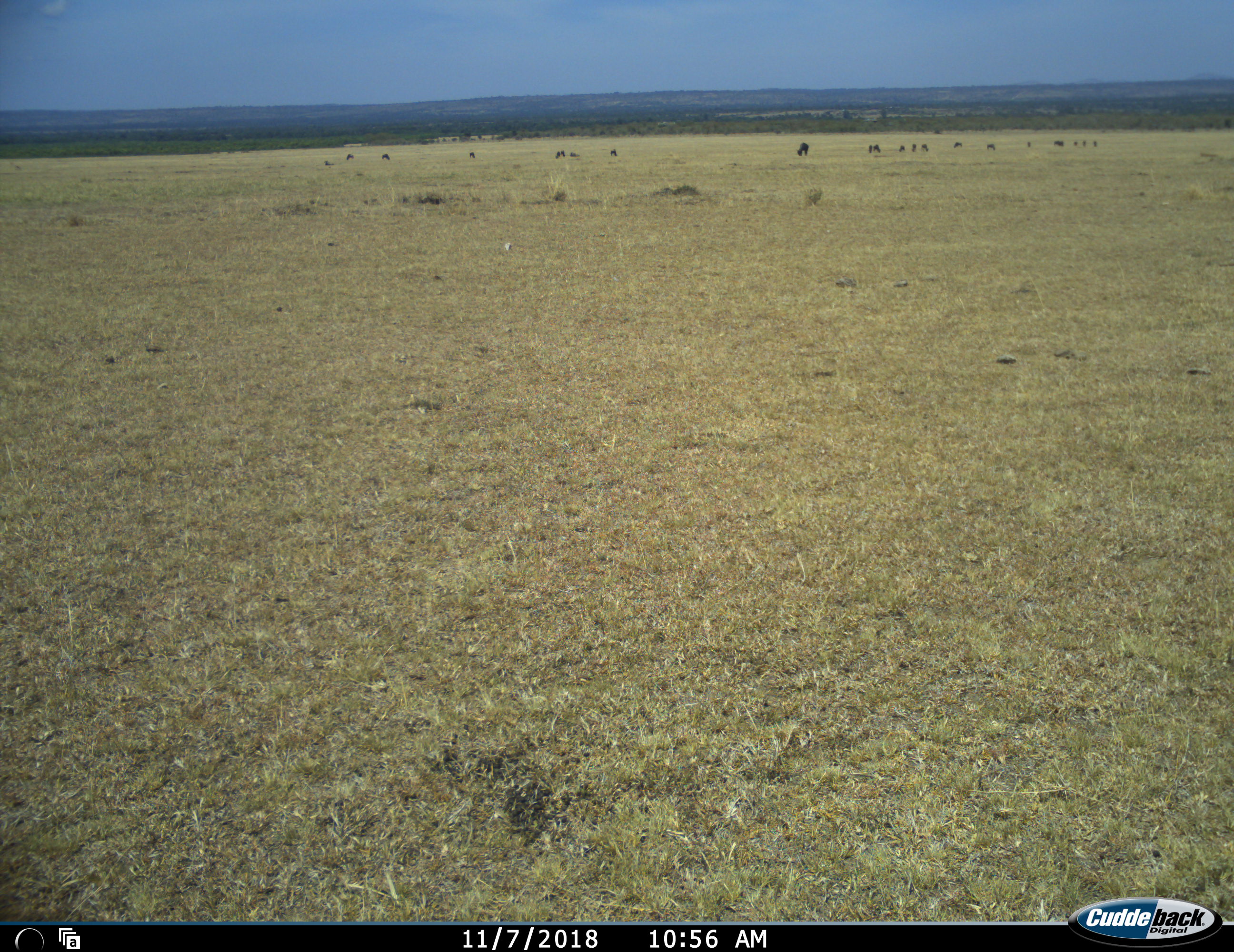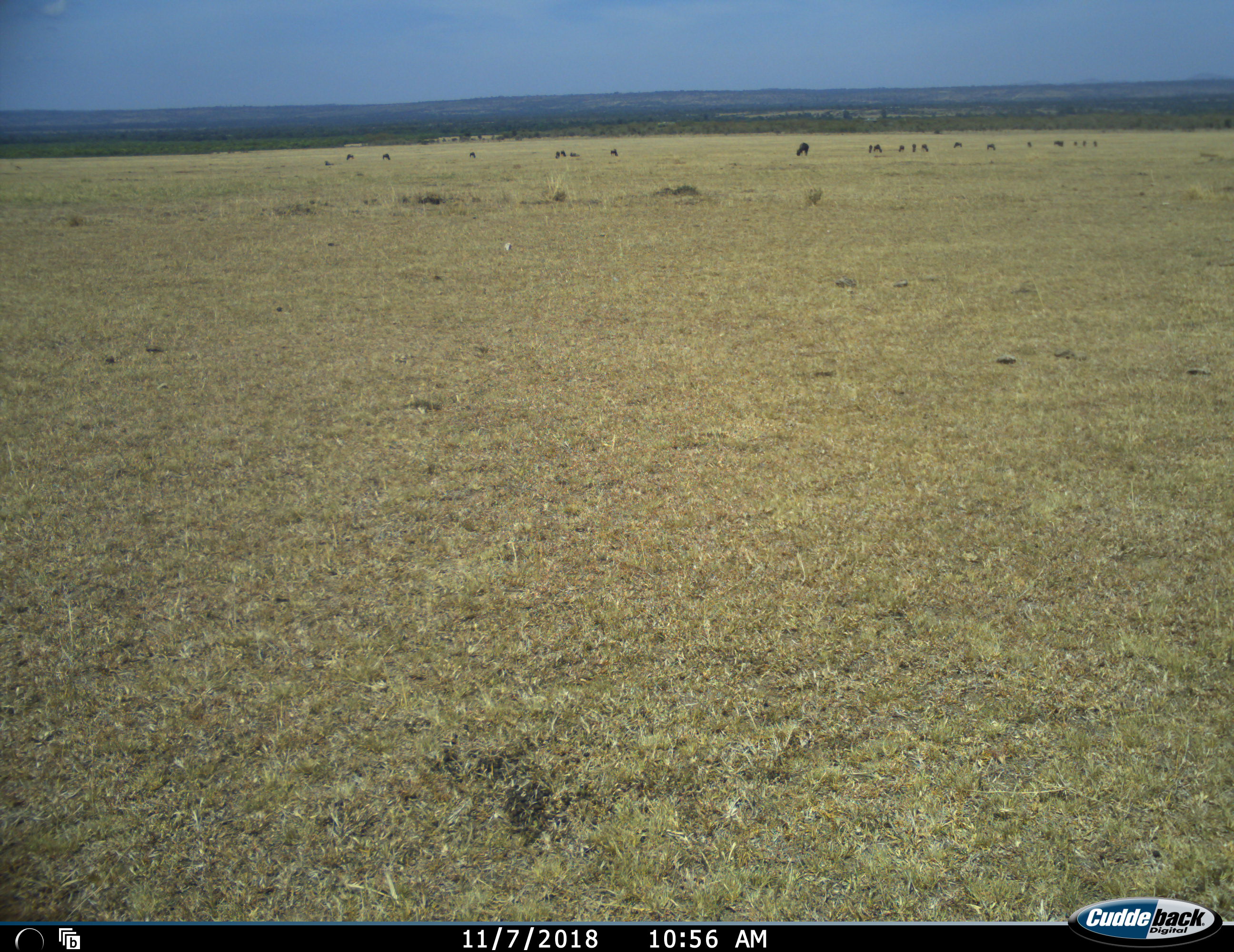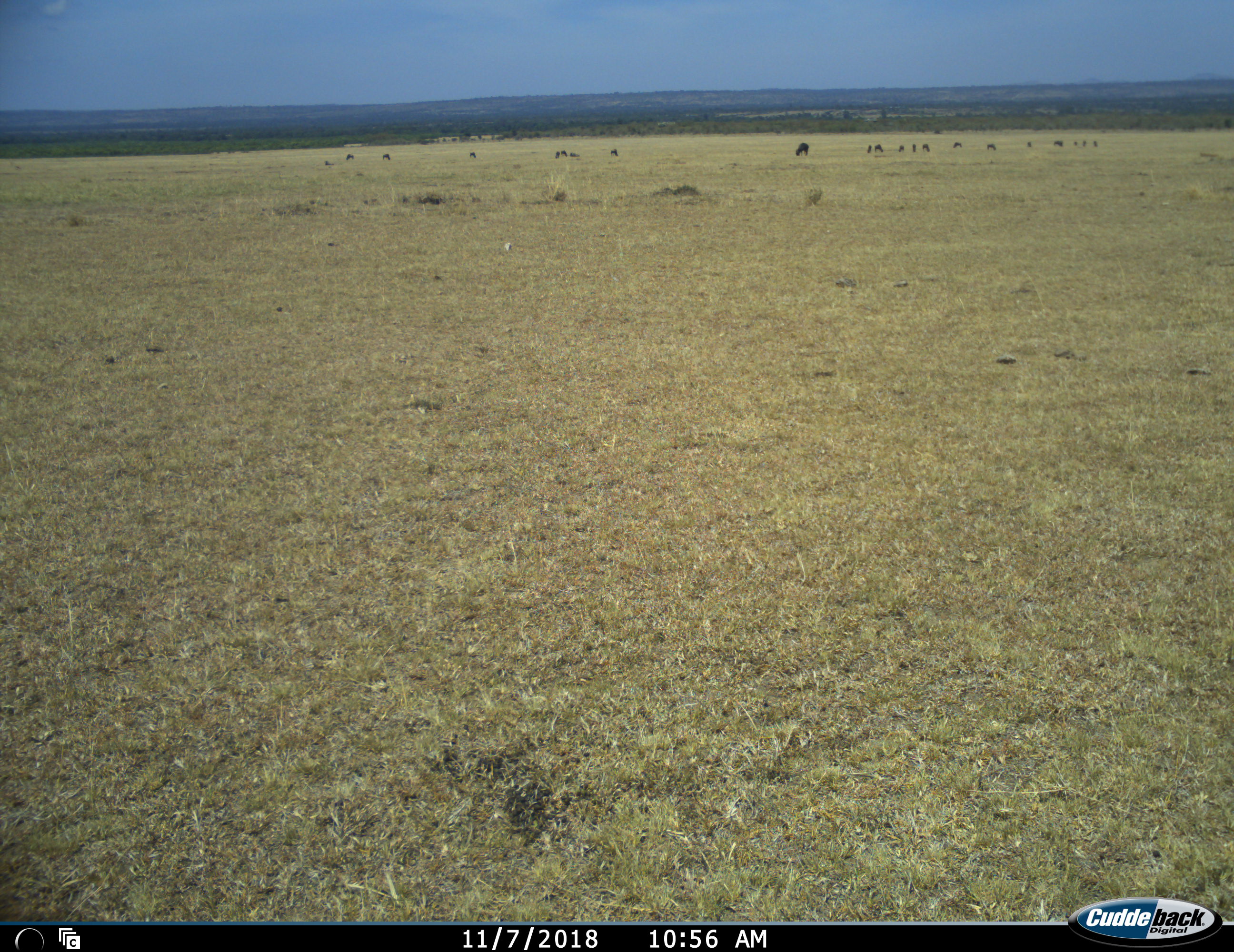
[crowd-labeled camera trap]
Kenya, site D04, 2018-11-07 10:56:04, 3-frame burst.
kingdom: Animalia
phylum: Chordata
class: Mammalia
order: Artiodactyla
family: Bovidae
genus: Connochaetes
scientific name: Connochaetes taurinus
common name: common wildebeest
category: wildebeest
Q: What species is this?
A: Wildebeest (common wildebeest) (Connochaetes taurinus).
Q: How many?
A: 11-50.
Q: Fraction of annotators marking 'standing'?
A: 25%.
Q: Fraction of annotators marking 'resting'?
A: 0%.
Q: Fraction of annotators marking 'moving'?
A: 25%.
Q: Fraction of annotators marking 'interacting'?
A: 0%.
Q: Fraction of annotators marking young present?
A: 25%.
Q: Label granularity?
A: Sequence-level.